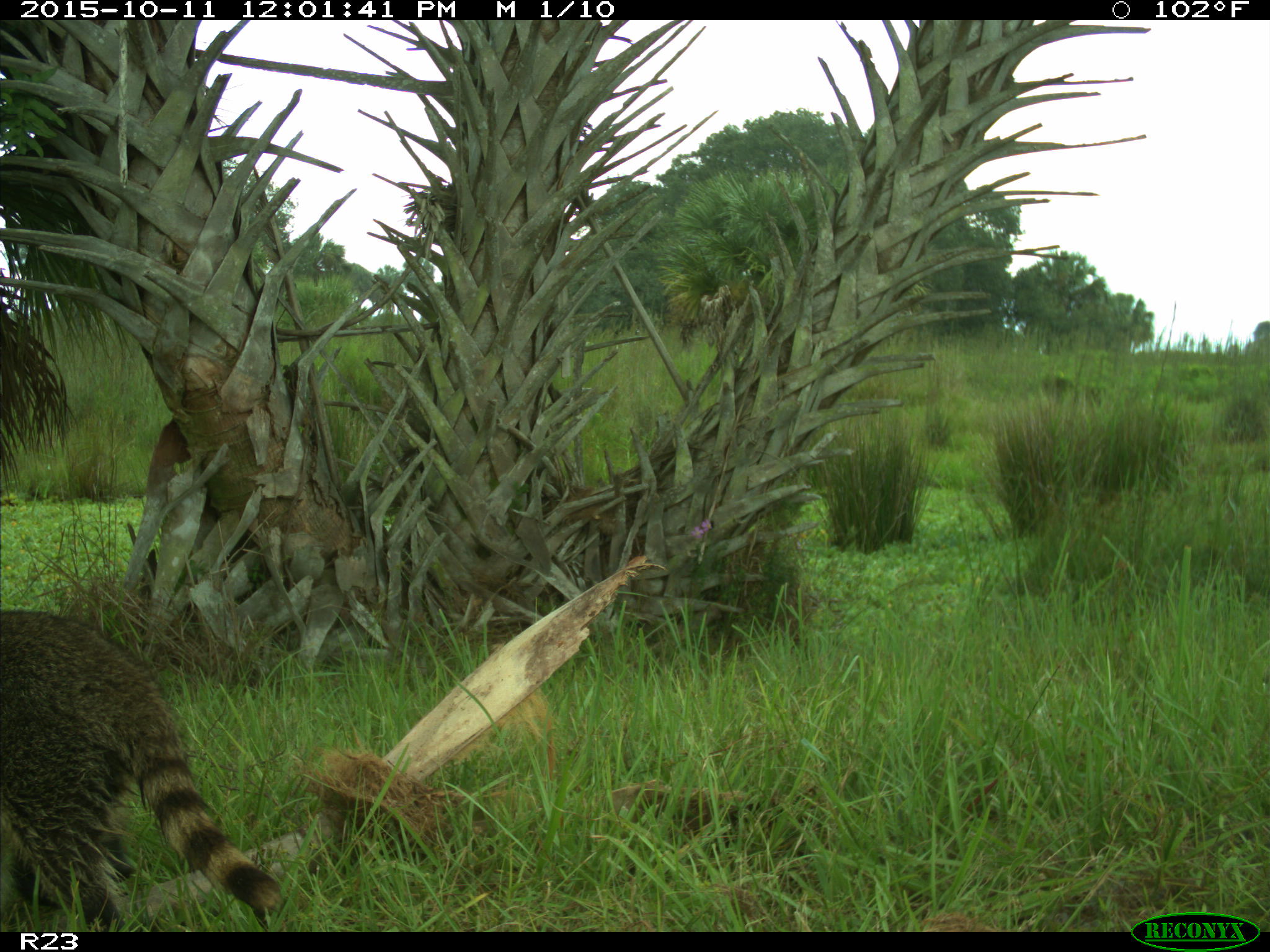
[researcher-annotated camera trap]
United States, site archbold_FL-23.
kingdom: Animalia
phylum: Chordata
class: Mammalia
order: Carnivora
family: Procyonidae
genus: Procyon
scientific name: Procyon lotor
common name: common raccoon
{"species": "Procyon lotor (common raccoon)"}